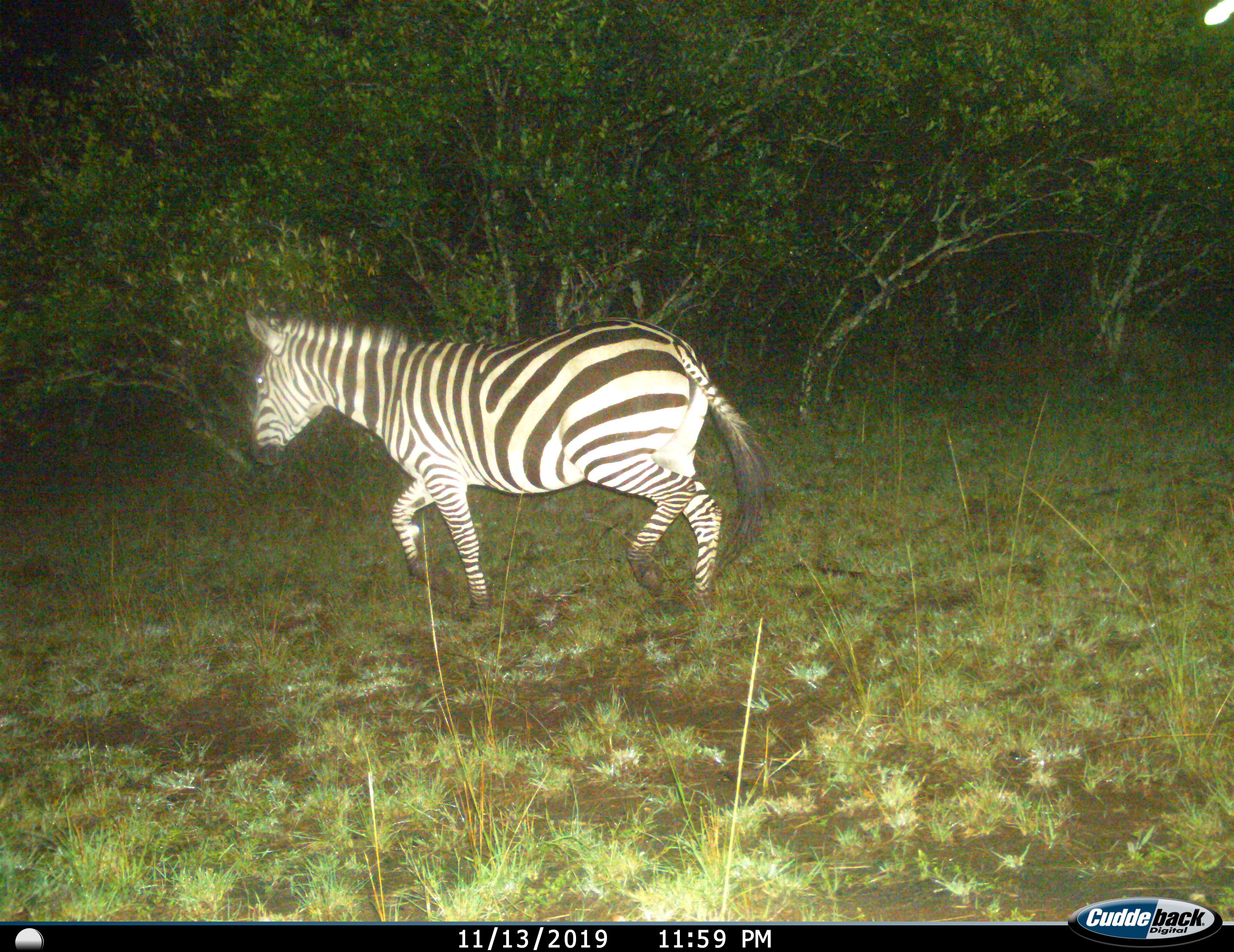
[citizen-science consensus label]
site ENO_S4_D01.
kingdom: Animalia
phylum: Chordata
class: Mammalia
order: Perissodactyla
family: Equidae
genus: Equus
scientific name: Equus quagga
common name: plains zebra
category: zebraplains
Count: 1.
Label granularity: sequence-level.